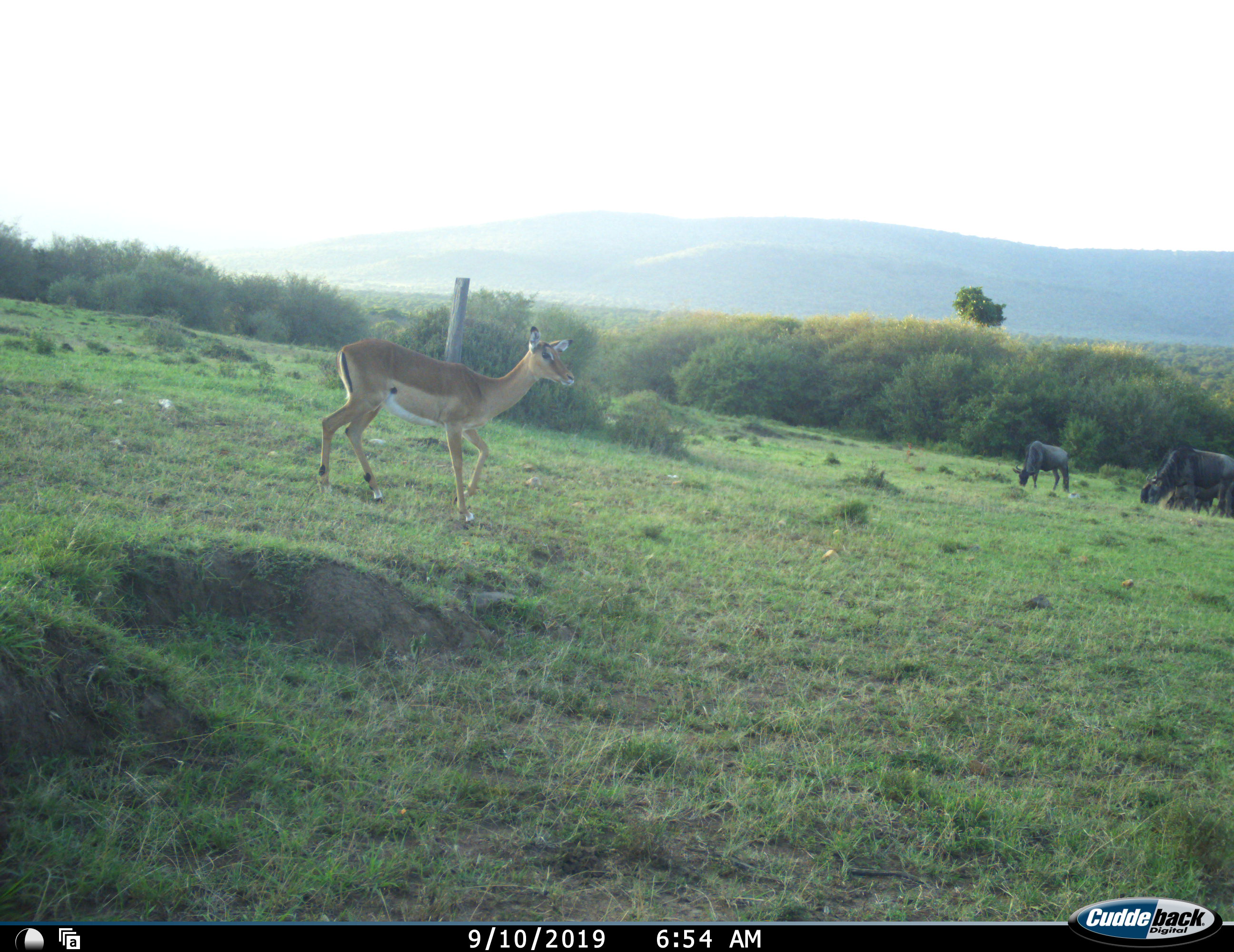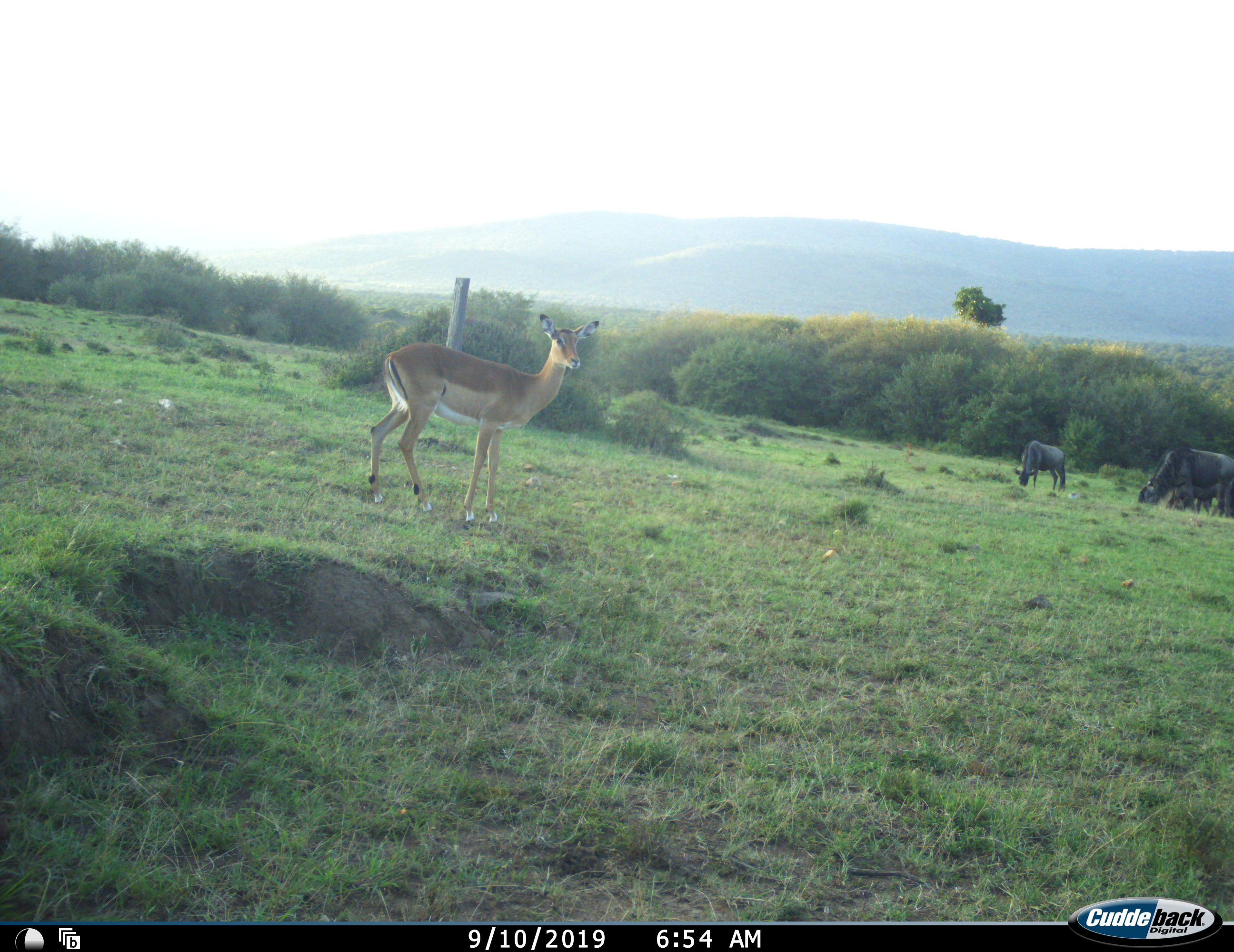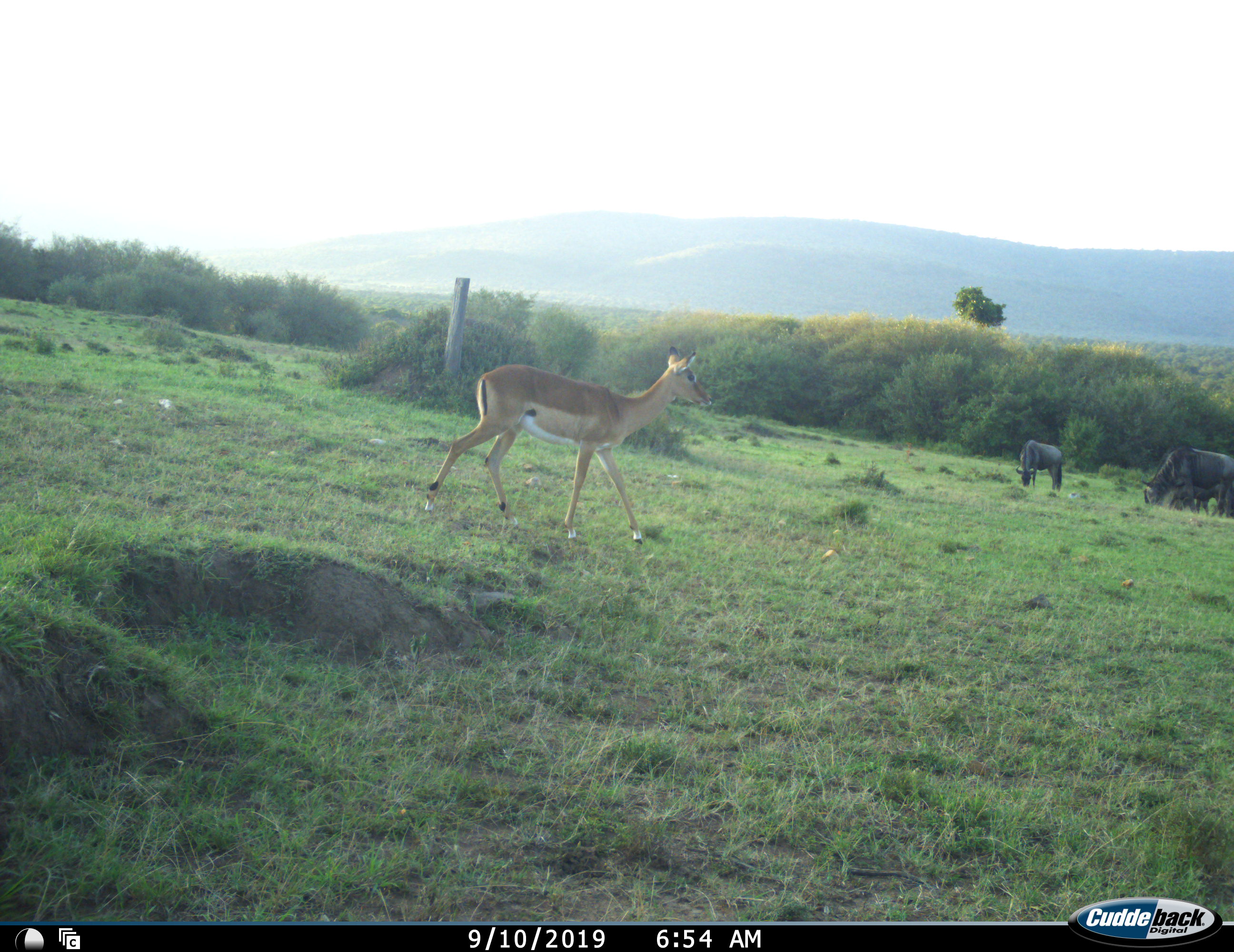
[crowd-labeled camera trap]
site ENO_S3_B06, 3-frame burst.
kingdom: Animalia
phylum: Chordata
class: Mammalia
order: Artiodactyla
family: Bovidae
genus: Aepyceros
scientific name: Aepyceros melampus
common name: impala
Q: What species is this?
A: Impala (Aepyceros melampus).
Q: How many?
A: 1.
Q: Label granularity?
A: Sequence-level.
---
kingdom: Animalia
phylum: Chordata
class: Mammalia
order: Artiodactyla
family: Bovidae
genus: Connochaetes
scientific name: Connochaetes taurinus taurinus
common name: blue wildebeest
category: wildebeestblue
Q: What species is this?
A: Wildebeestblue (blue wildebeest) (Connochaetes taurinus taurinus).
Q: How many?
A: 3.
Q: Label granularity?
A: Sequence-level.